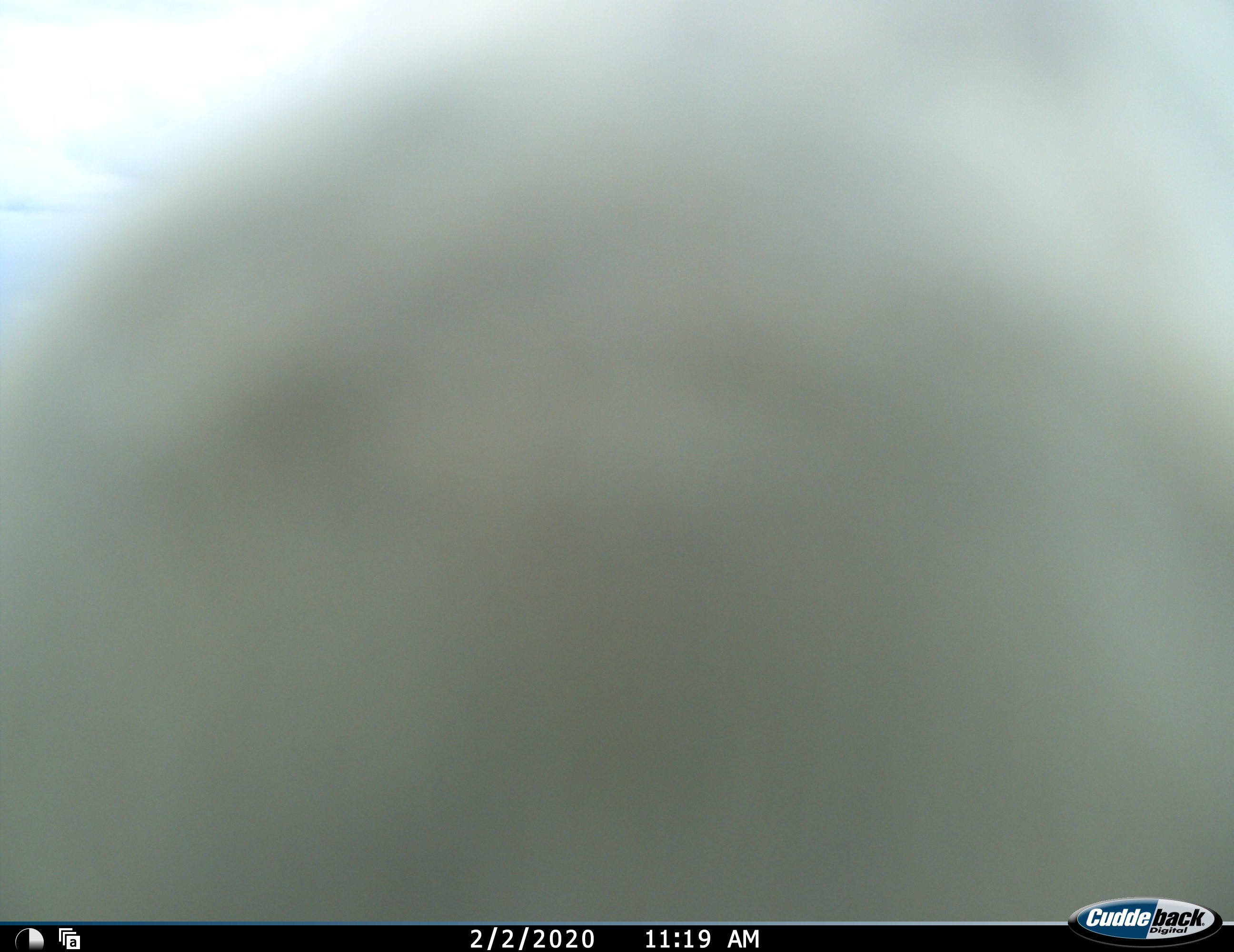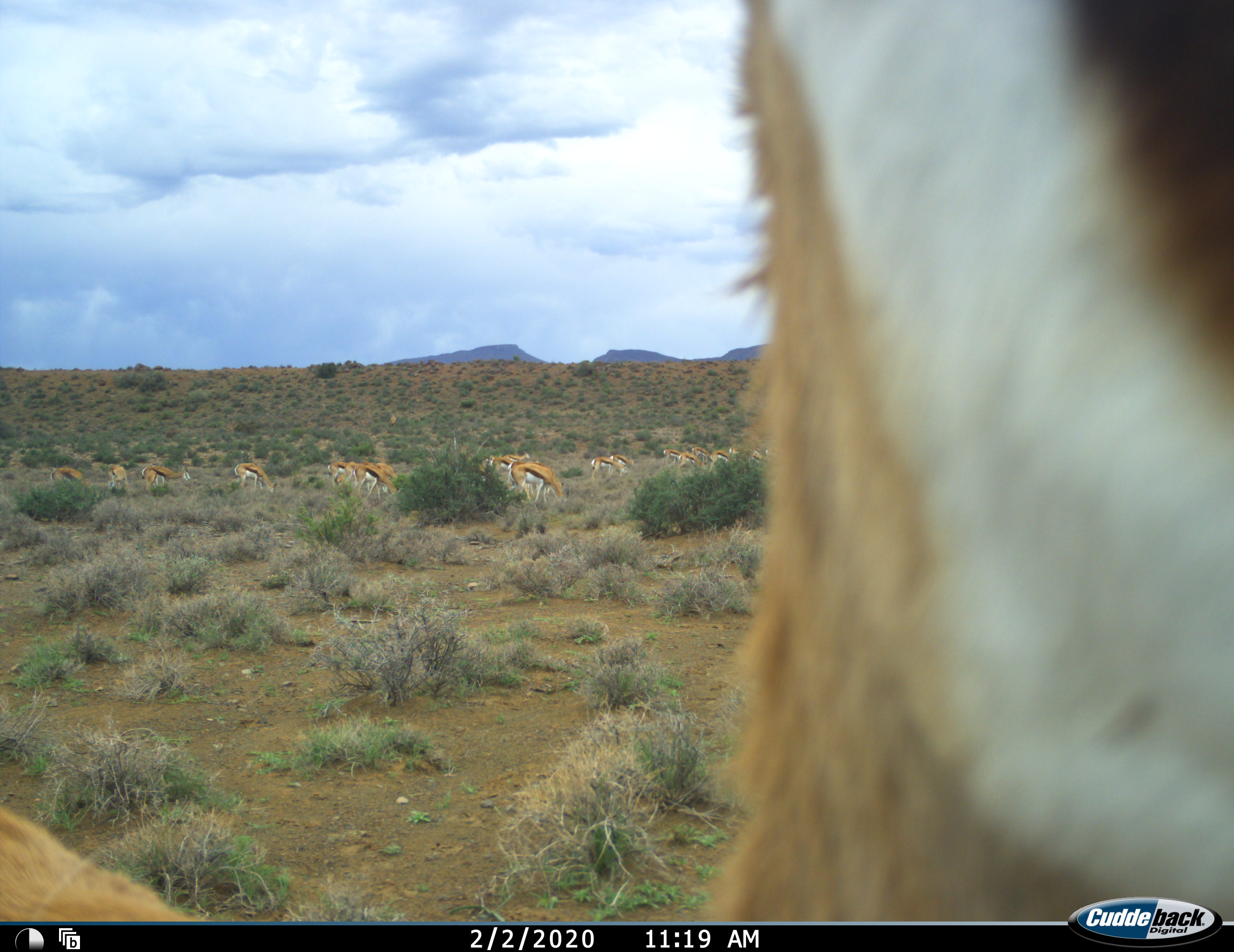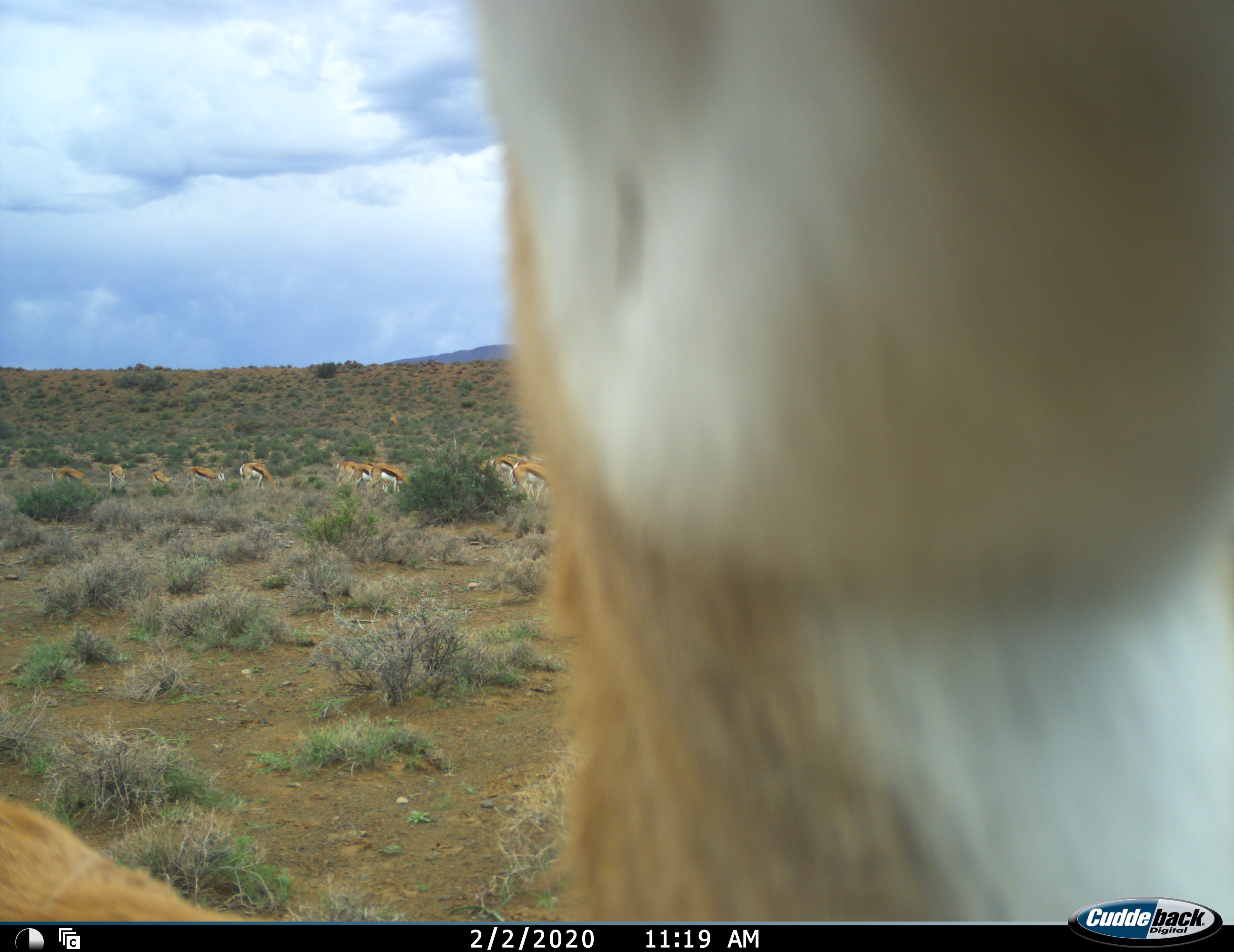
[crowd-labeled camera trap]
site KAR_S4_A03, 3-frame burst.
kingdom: Animalia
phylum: Chordata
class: Mammalia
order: Artiodactyla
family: Bovidae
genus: Antidorcas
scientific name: Antidorcas marsupialis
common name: springbok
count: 11-50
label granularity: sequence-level